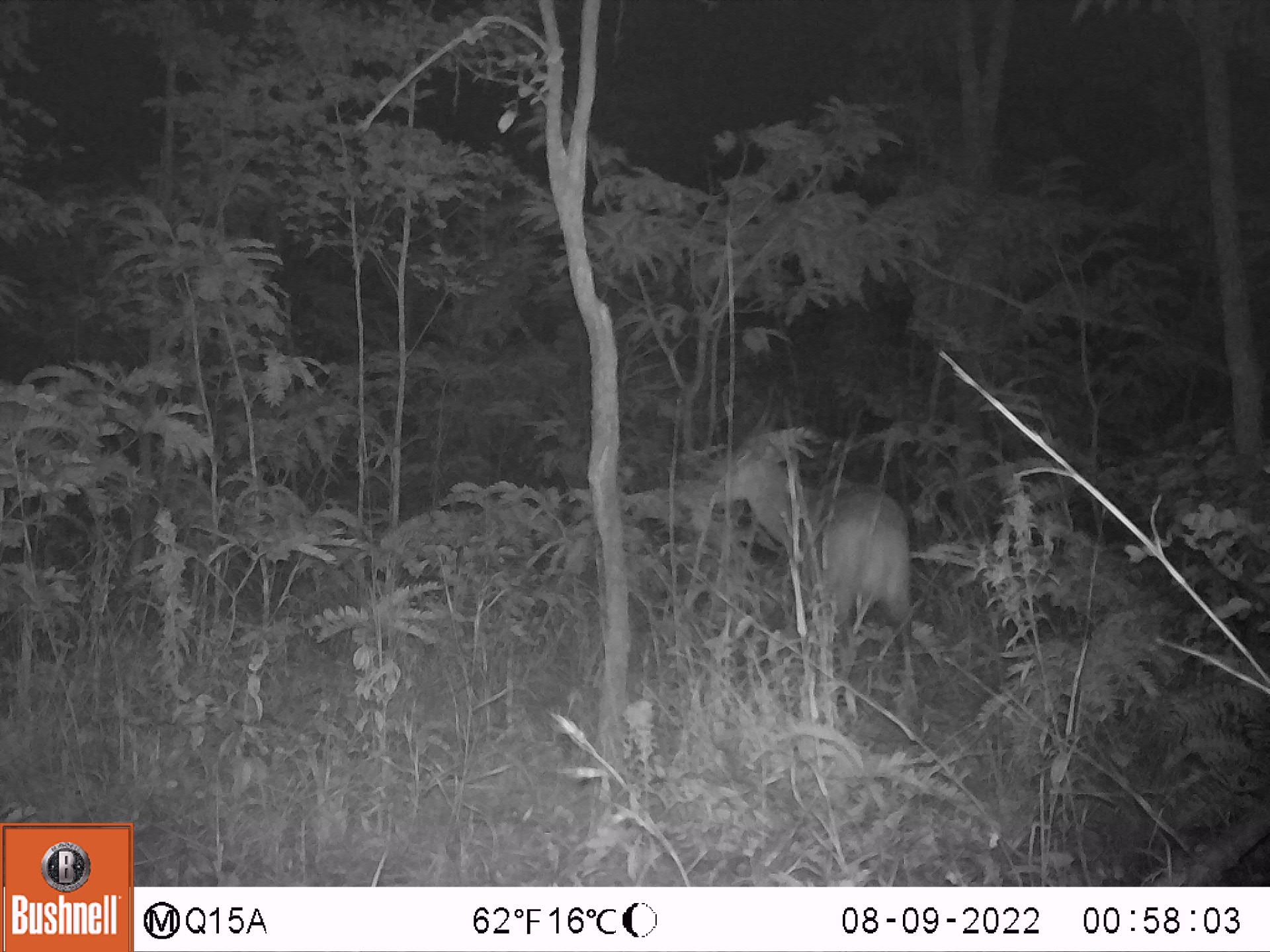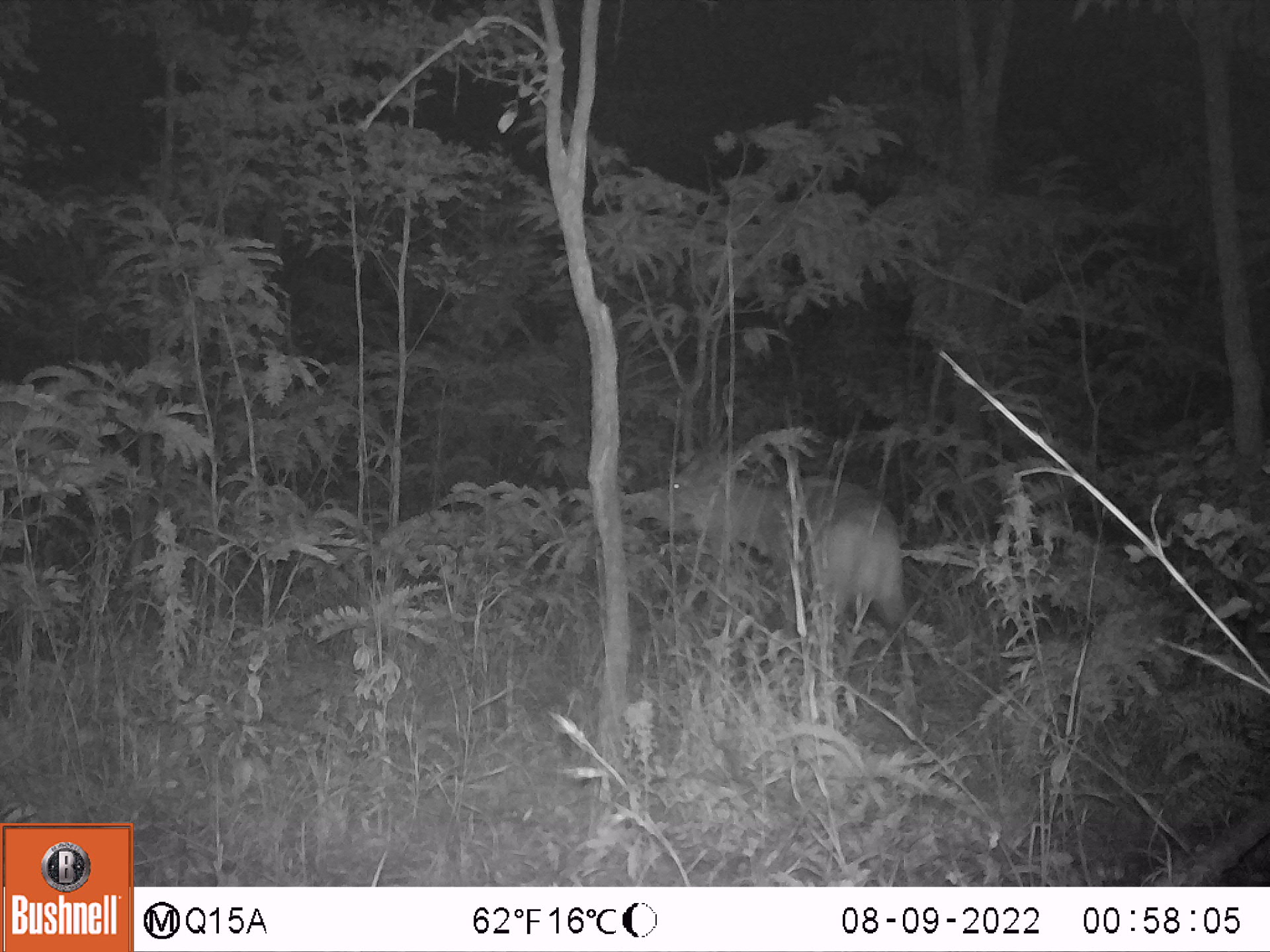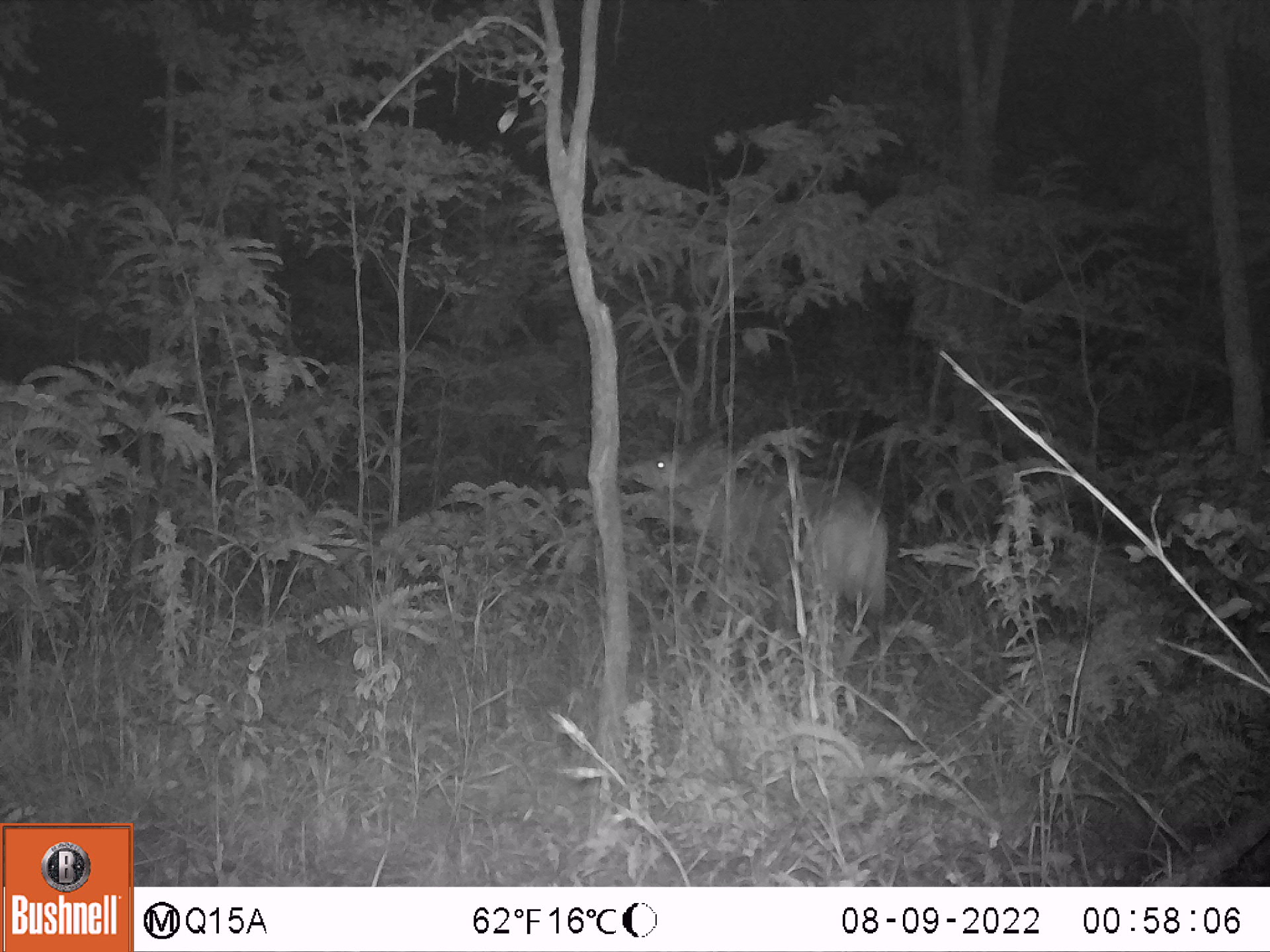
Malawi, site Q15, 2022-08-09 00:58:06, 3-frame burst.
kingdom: Animalia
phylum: Chordata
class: Mammalia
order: Artiodactyla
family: Bovidae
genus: Tragelaphus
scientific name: Tragelaphus sylvaticus sylvaticus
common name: cape bushbuck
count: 1